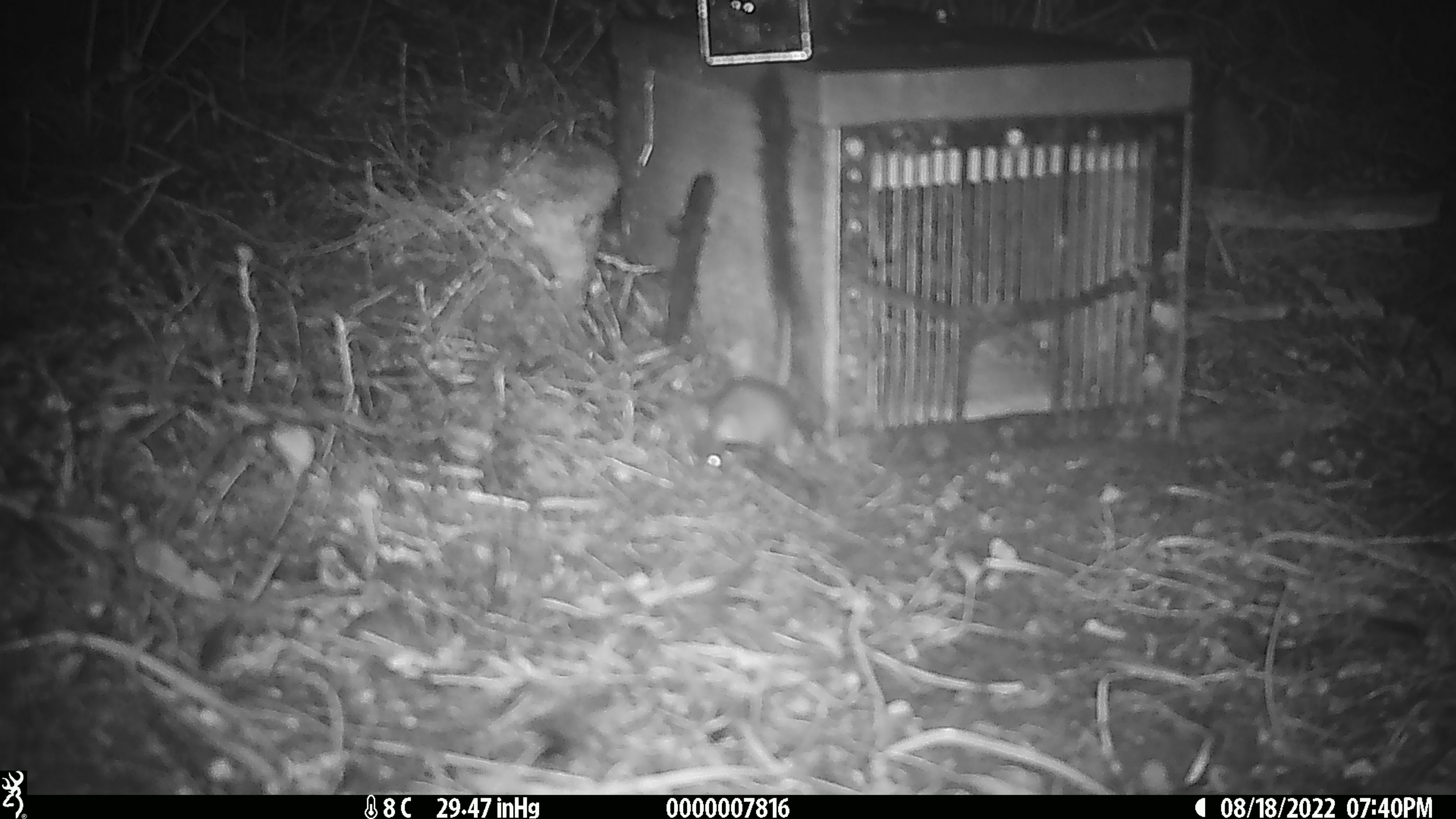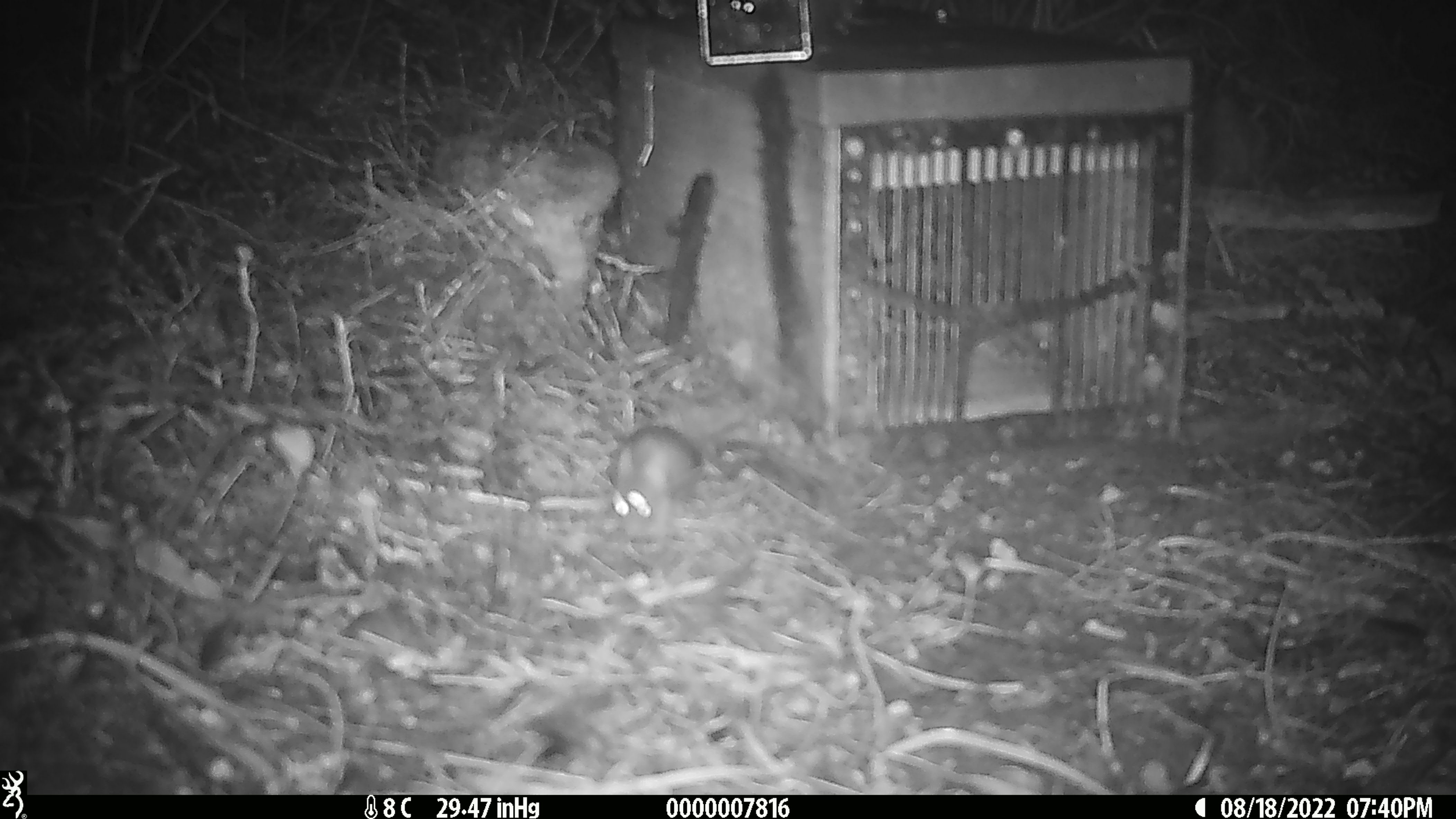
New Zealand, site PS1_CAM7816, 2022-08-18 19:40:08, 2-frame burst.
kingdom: Animalia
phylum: Chordata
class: Mammalia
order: Rodentia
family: Muridae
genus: Mus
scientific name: Mus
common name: mouse